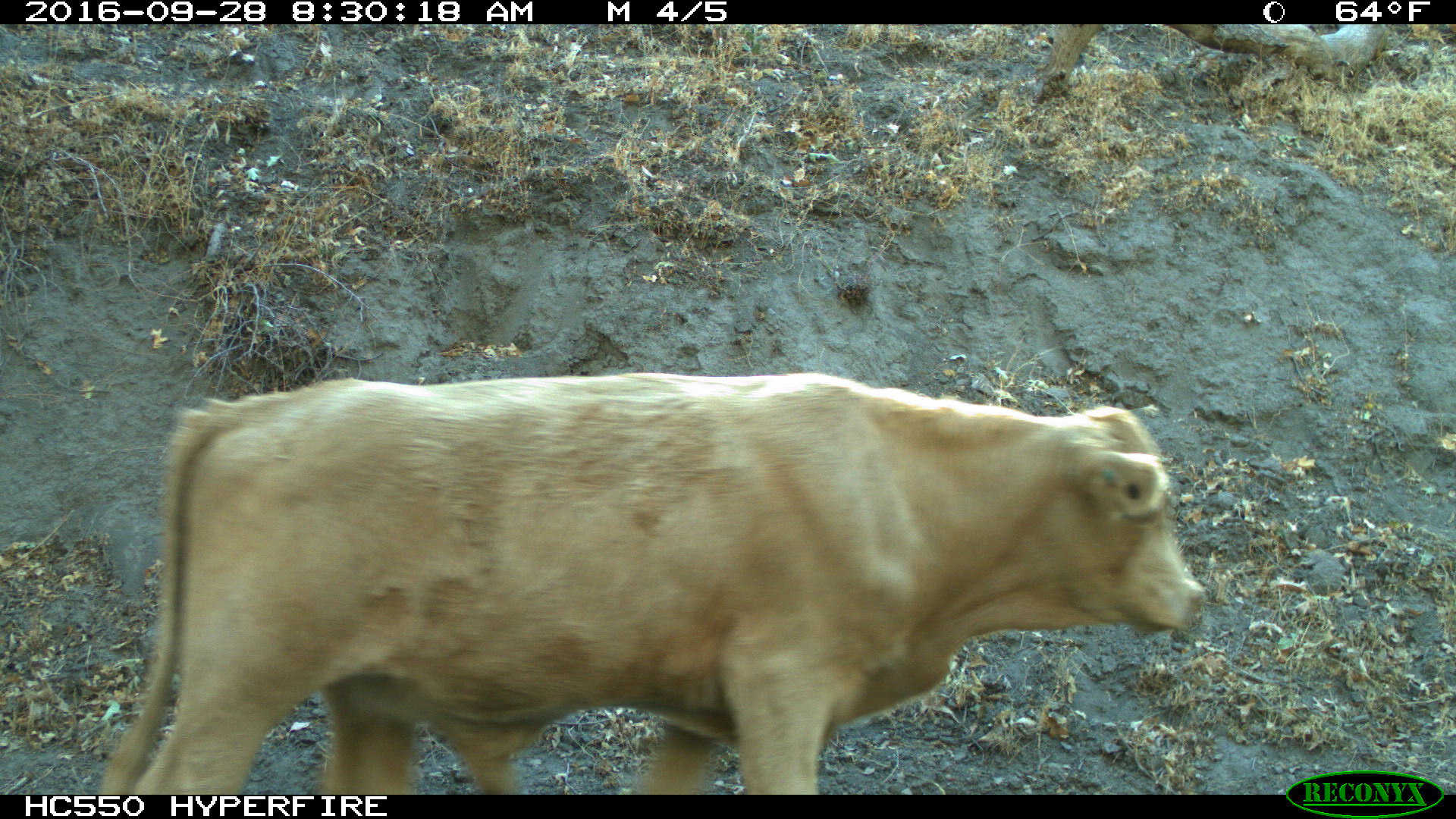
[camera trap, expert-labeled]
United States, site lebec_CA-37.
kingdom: Animalia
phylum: Chordata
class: Mammalia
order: Artiodactyla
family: Bovidae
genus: Bos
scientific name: Bos taurus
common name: domestic cow